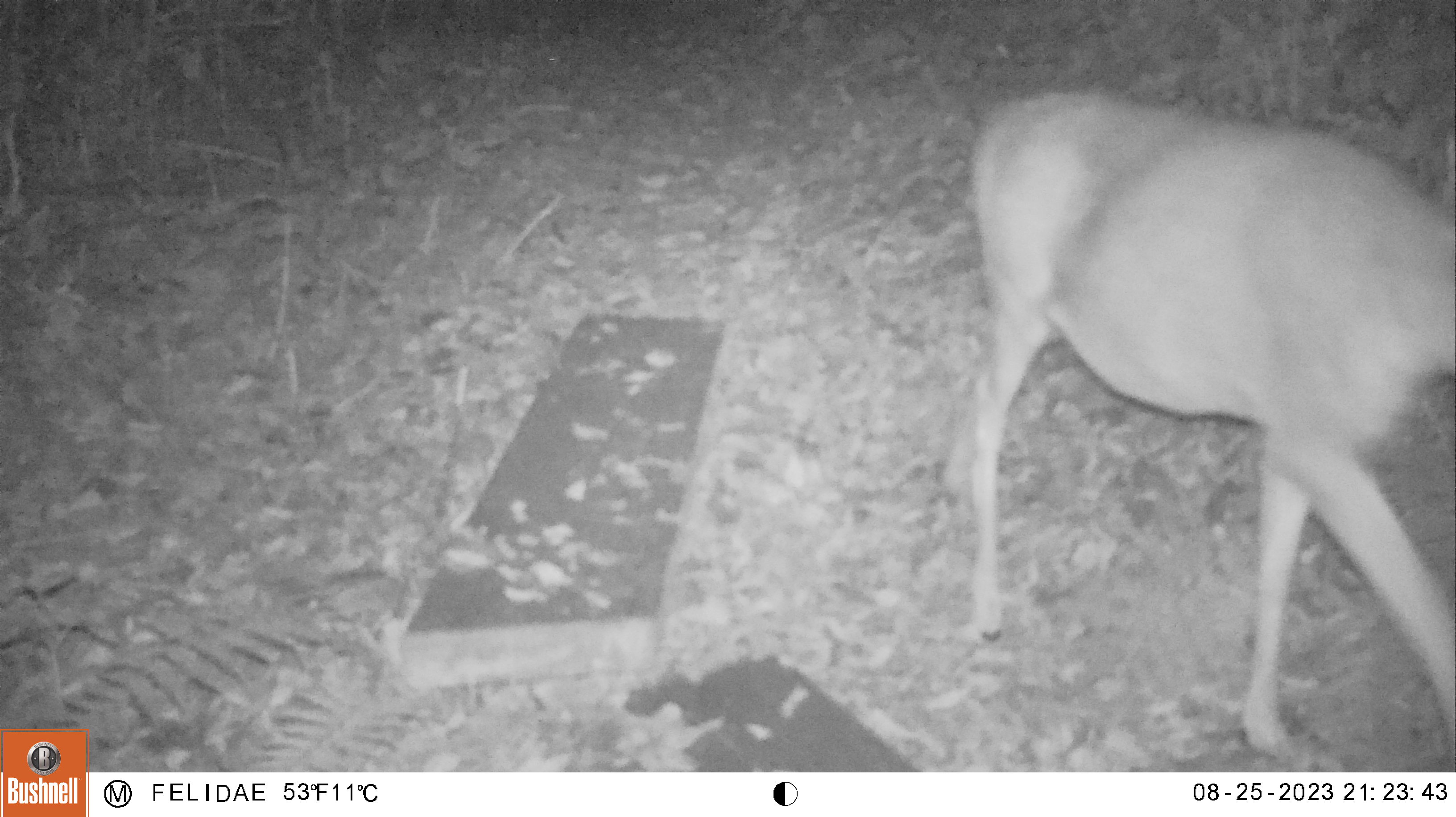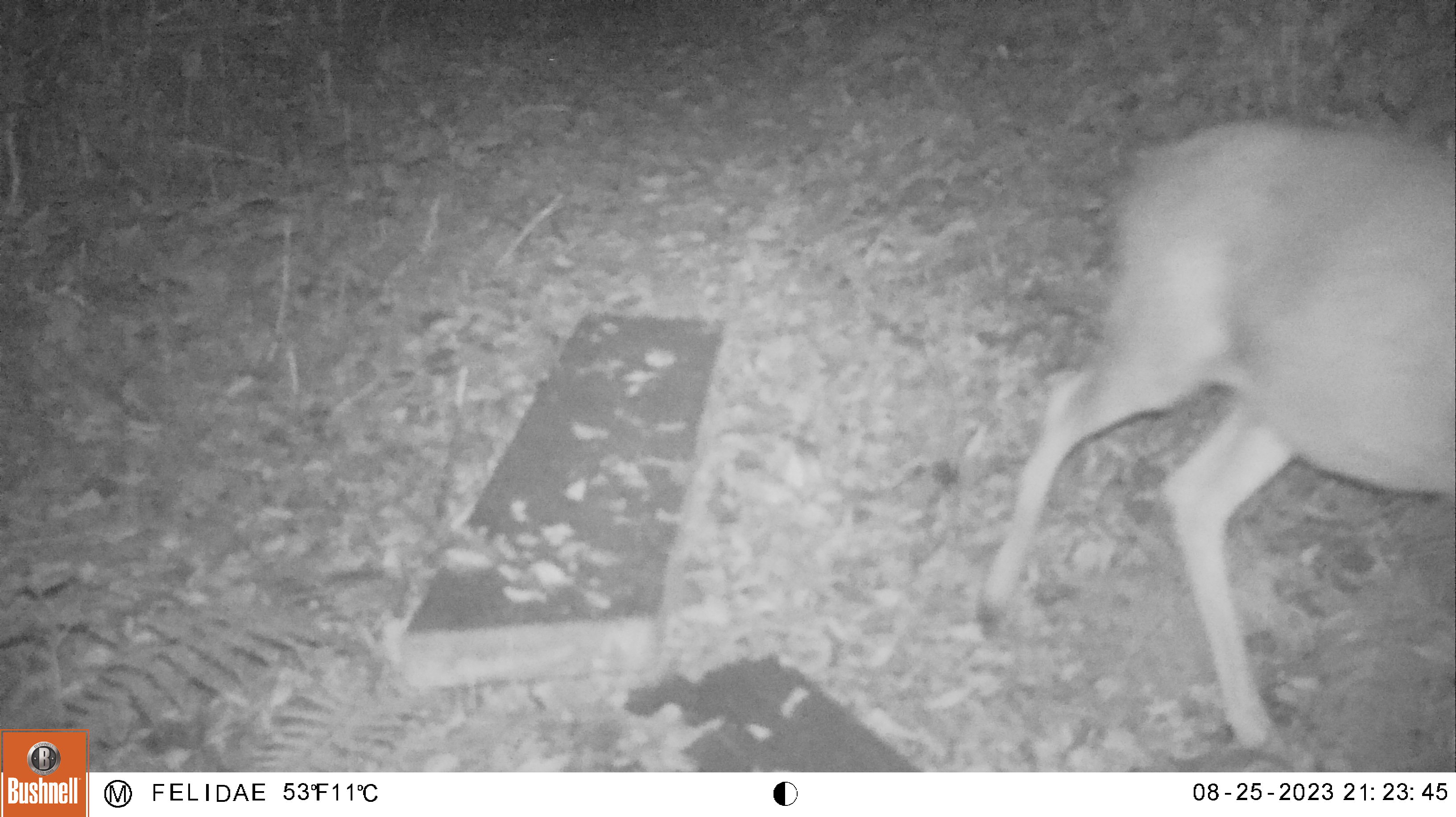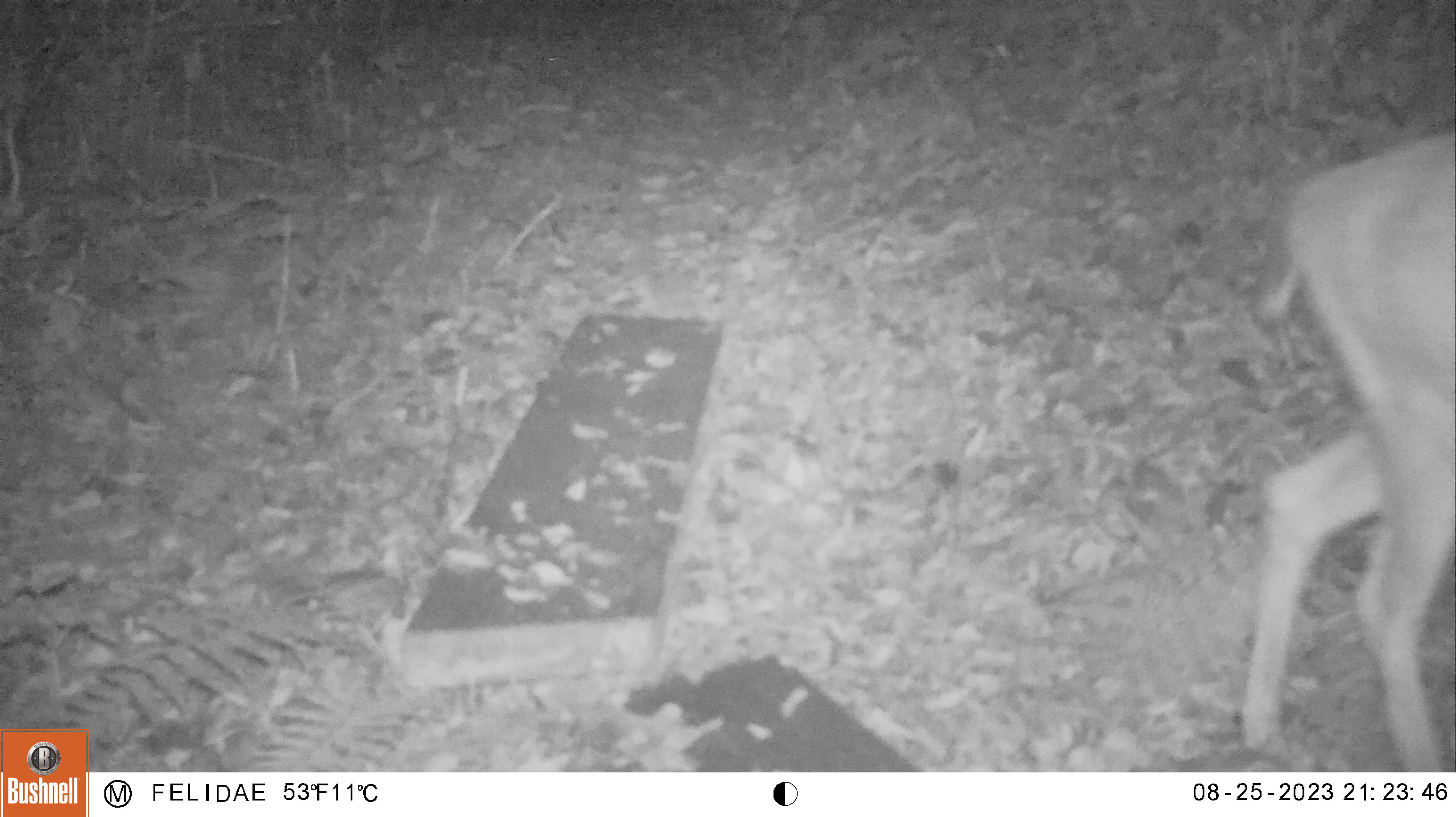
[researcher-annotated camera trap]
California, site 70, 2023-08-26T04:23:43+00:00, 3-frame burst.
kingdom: Animalia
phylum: Chordata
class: Mammalia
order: Artiodactyla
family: Cervidae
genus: Odocoileus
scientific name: Odocoileus hemionus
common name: mule deer